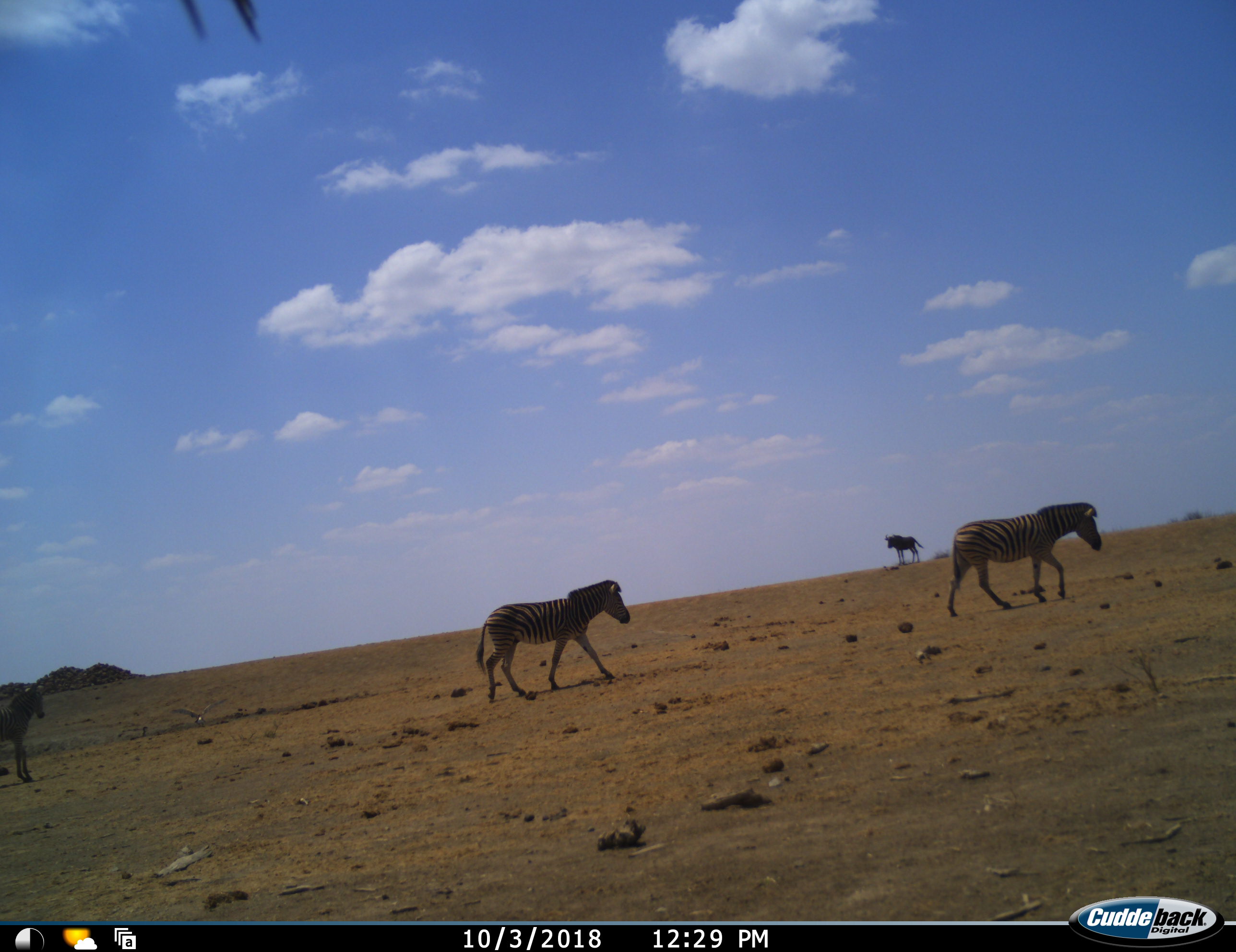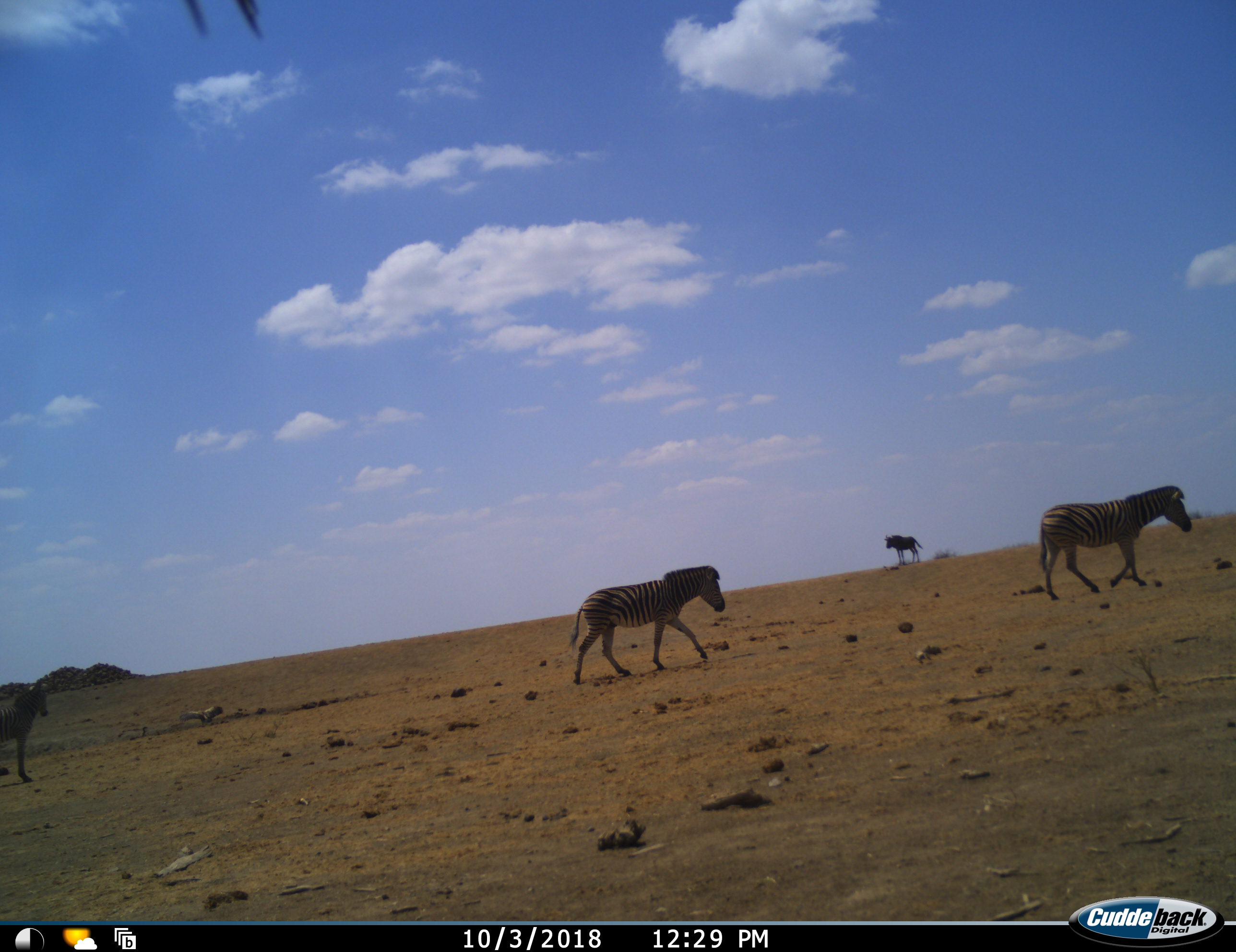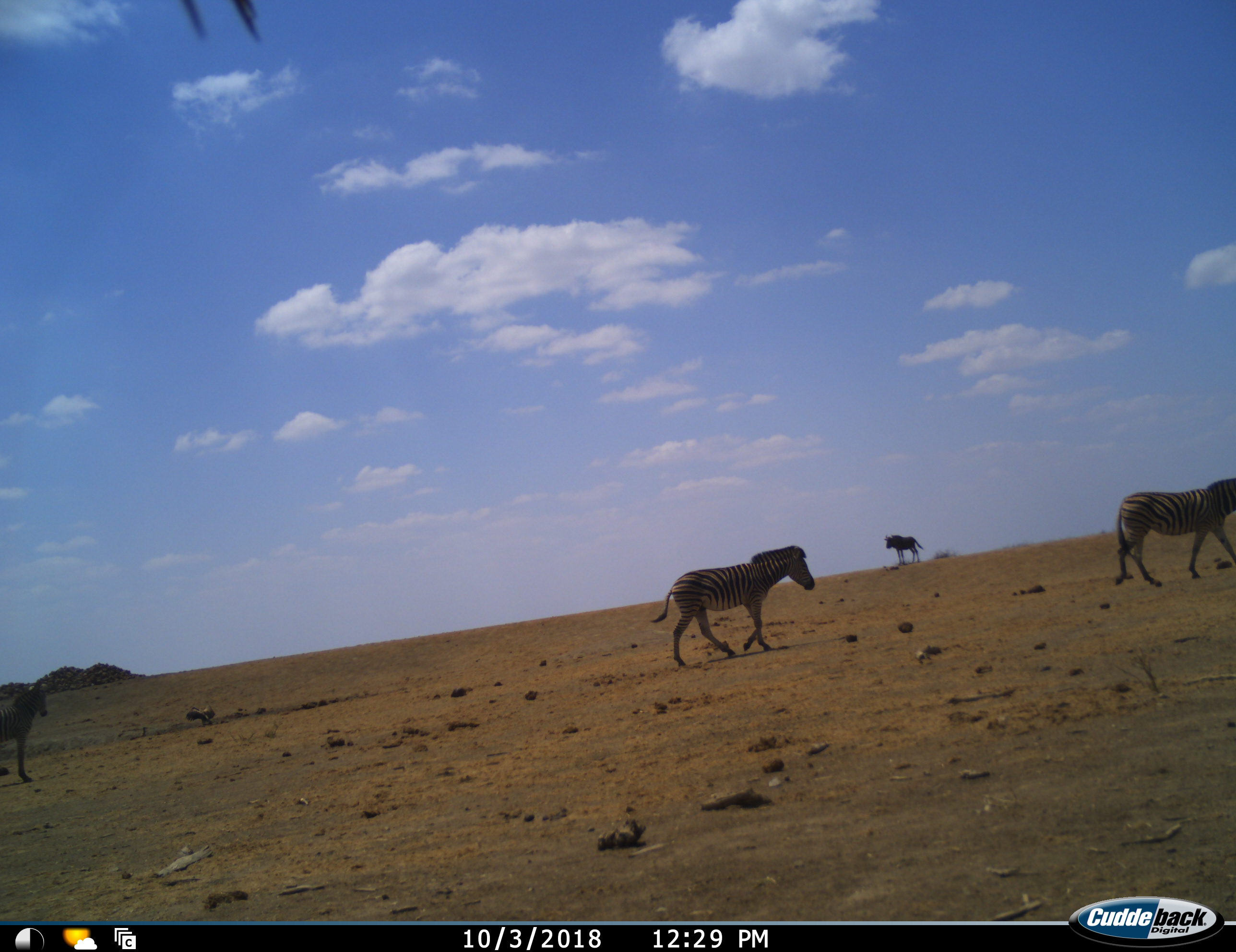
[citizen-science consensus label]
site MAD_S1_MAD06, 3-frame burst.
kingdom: Animalia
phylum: Chordata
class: Mammalia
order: Artiodactyla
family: Bovidae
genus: Connochaetes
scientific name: Connochaetes taurinus taurinus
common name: blue wildebeest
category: wildebeestblue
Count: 1.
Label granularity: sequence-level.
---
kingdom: Animalia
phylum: Chordata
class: Mammalia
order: Perissodactyla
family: Equidae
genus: Equus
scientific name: Equus quagga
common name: plains zebra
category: zebraplains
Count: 3.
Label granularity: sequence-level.